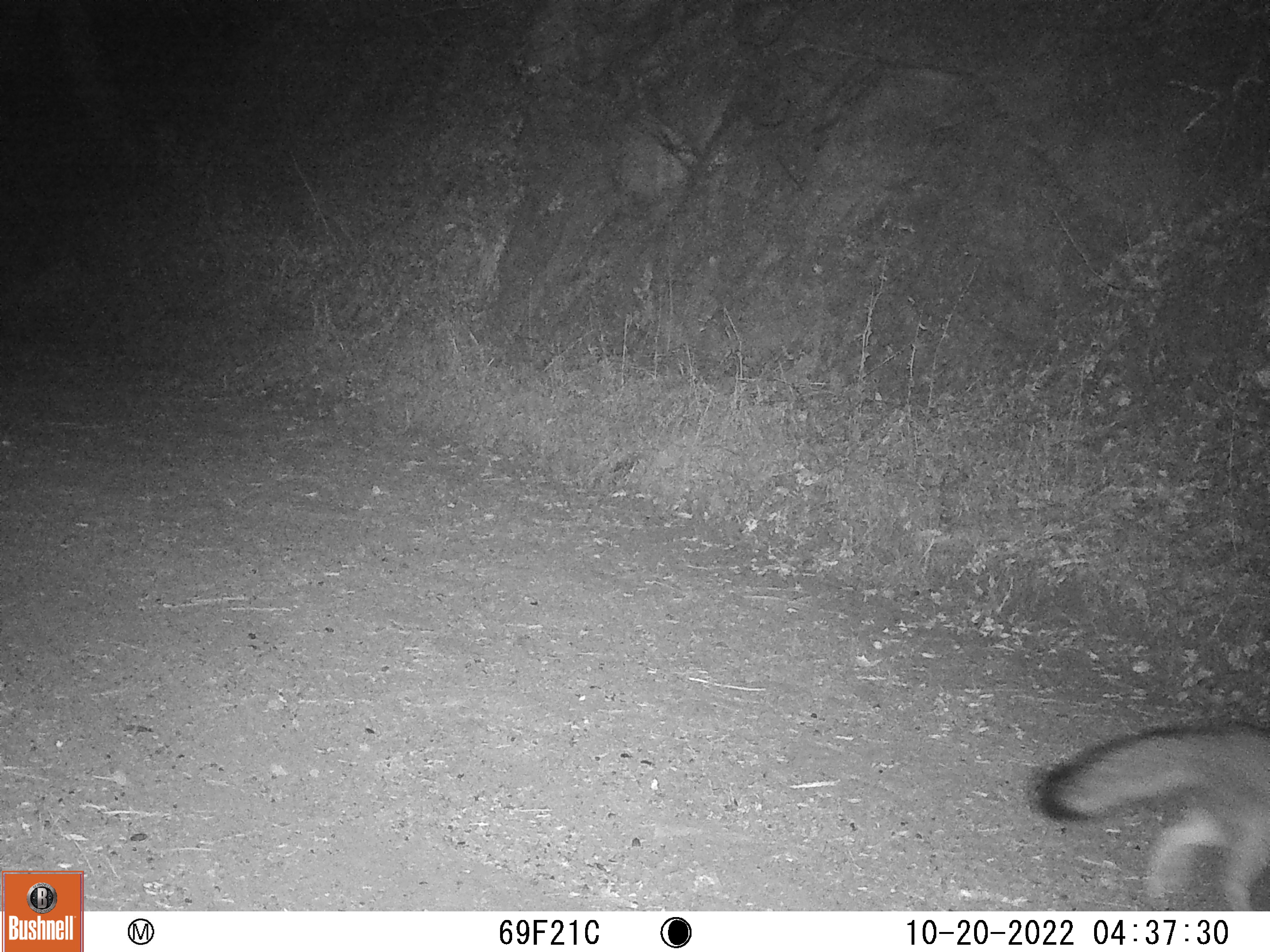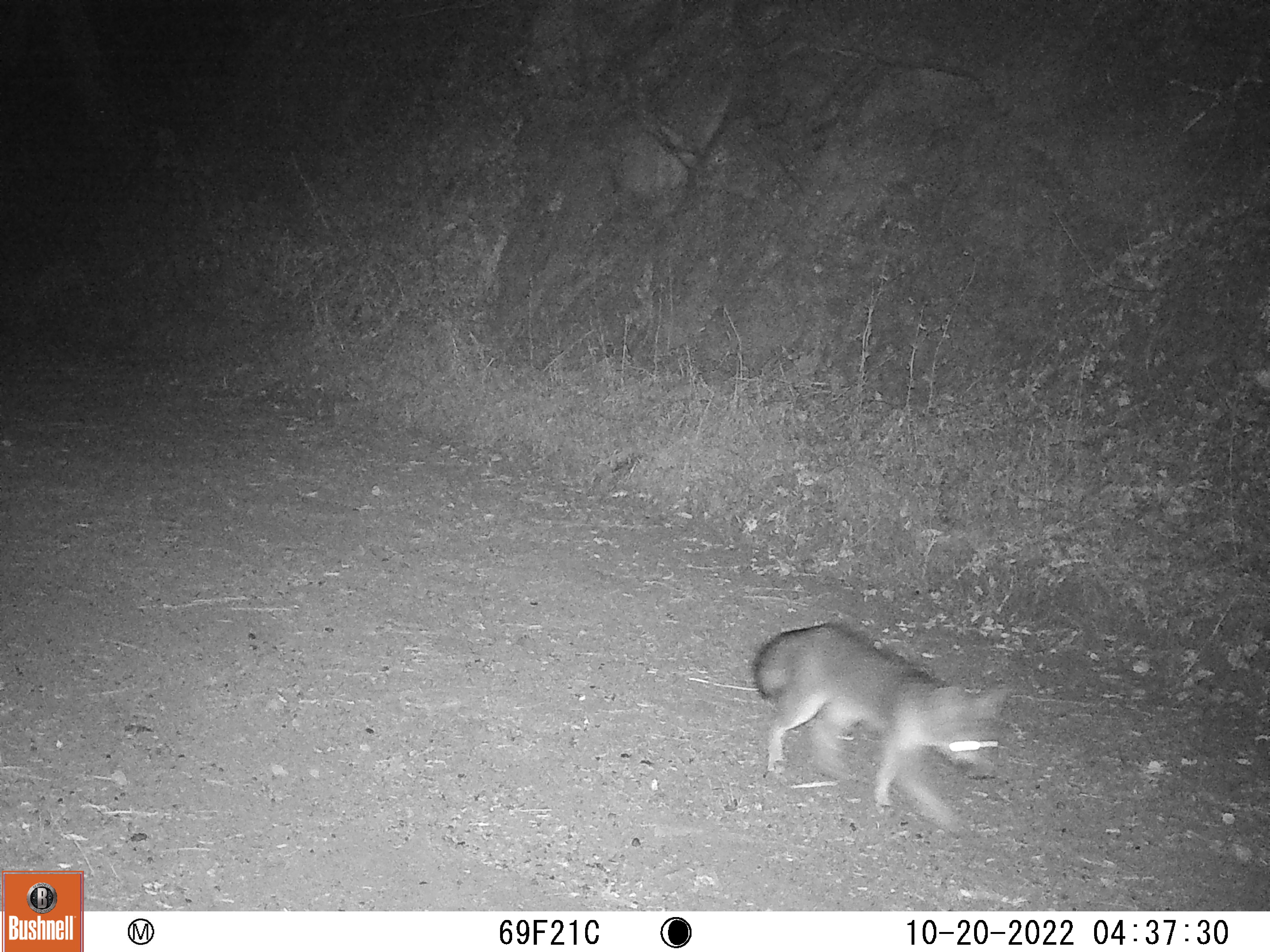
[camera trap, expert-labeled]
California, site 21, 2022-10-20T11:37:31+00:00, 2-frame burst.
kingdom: Animalia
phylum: Chordata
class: Mammalia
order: Carnivora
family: Canidae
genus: Urocyon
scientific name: Urocyon cinereoargenteus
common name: gray fox